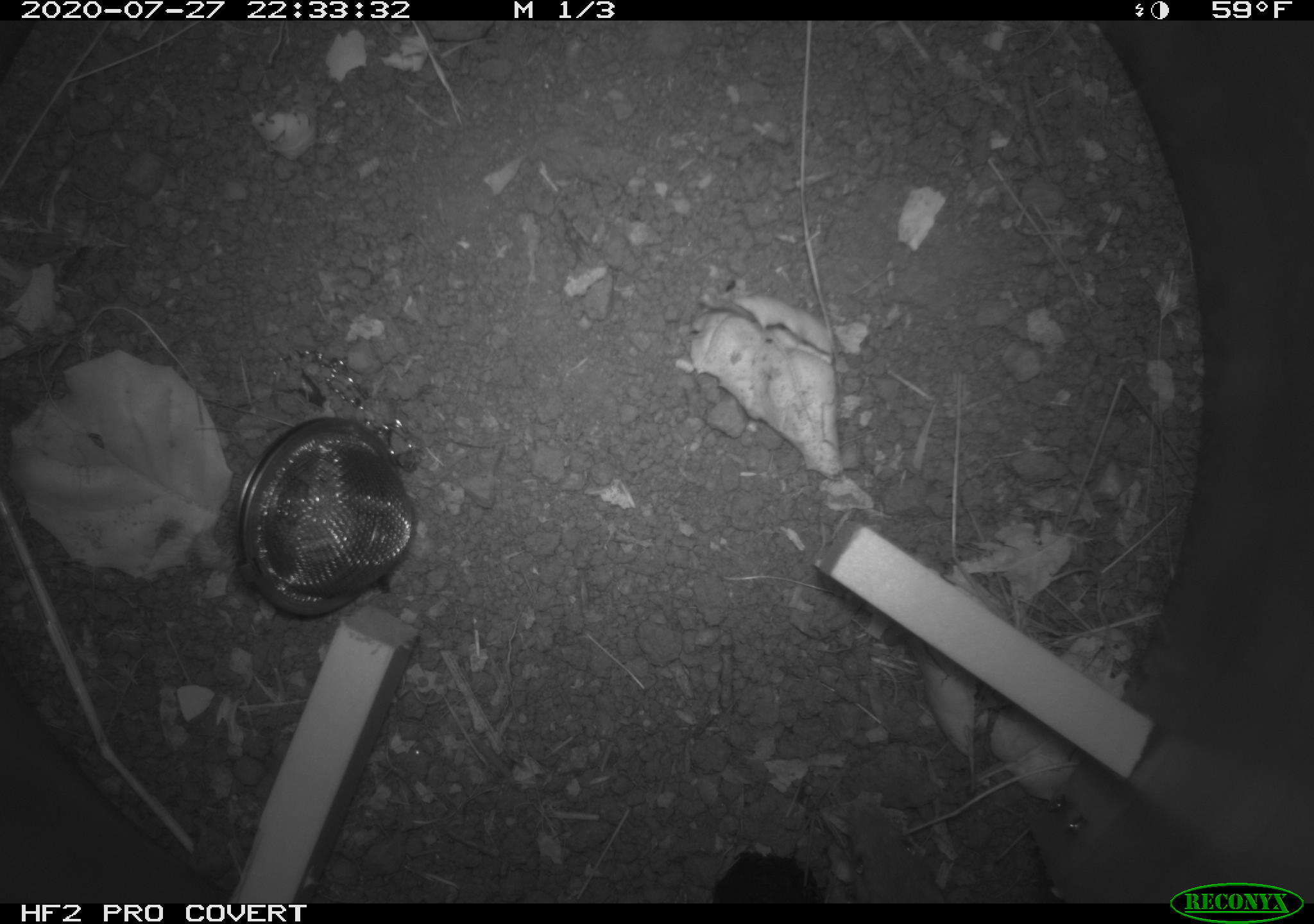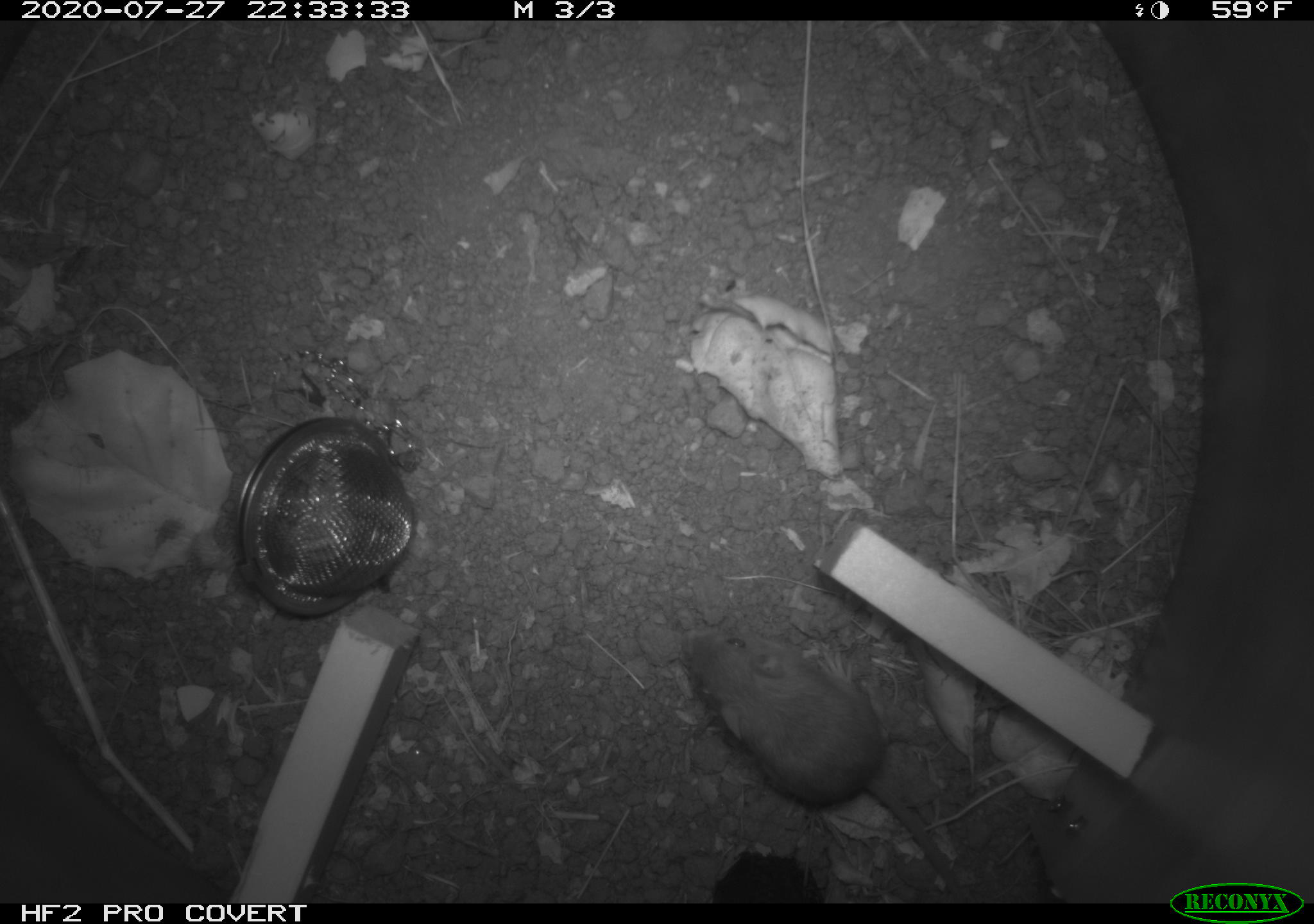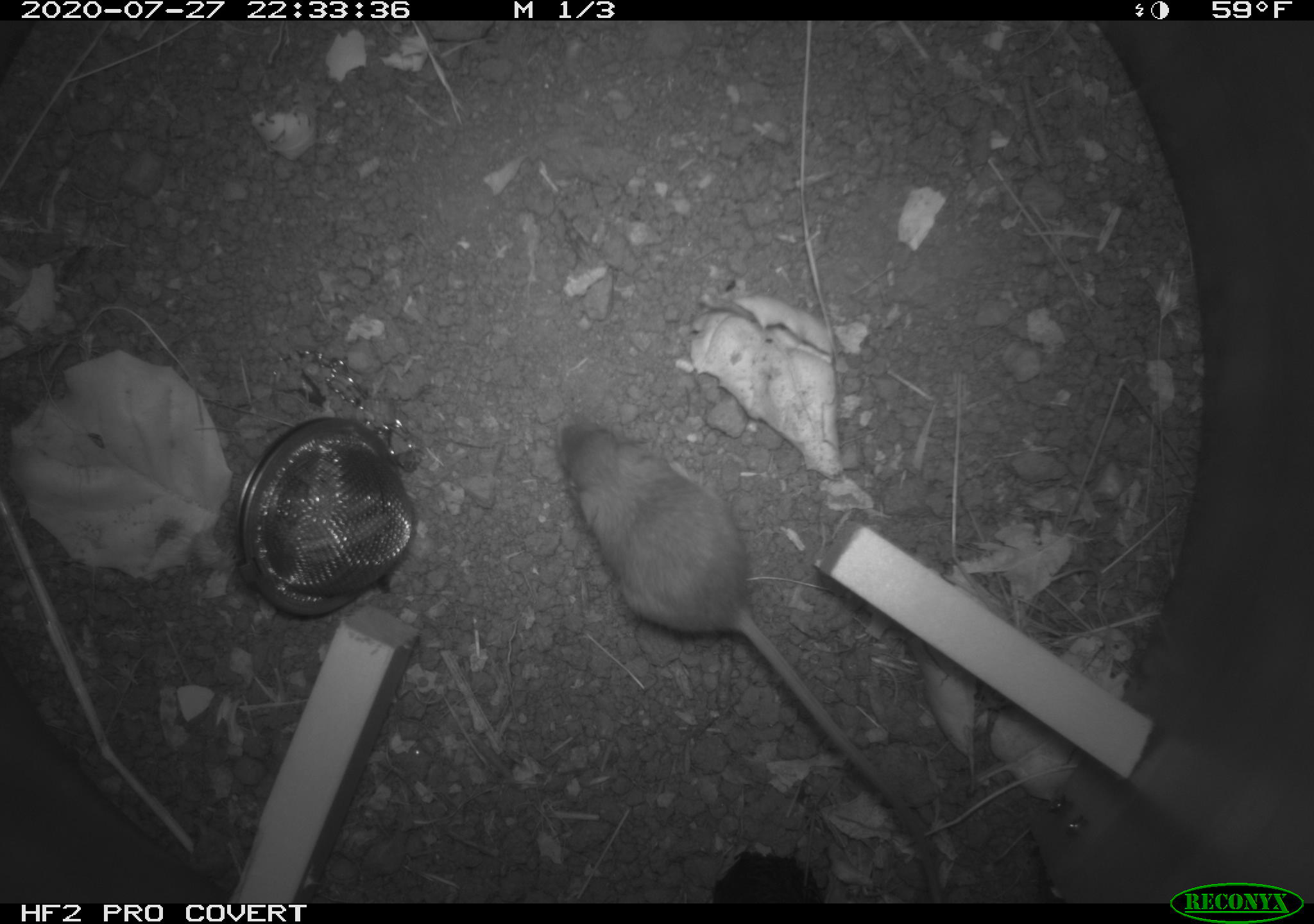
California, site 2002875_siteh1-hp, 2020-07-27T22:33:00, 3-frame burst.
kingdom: Animalia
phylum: Chordata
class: Mammalia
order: Rodentia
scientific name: Rodentia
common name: rodent